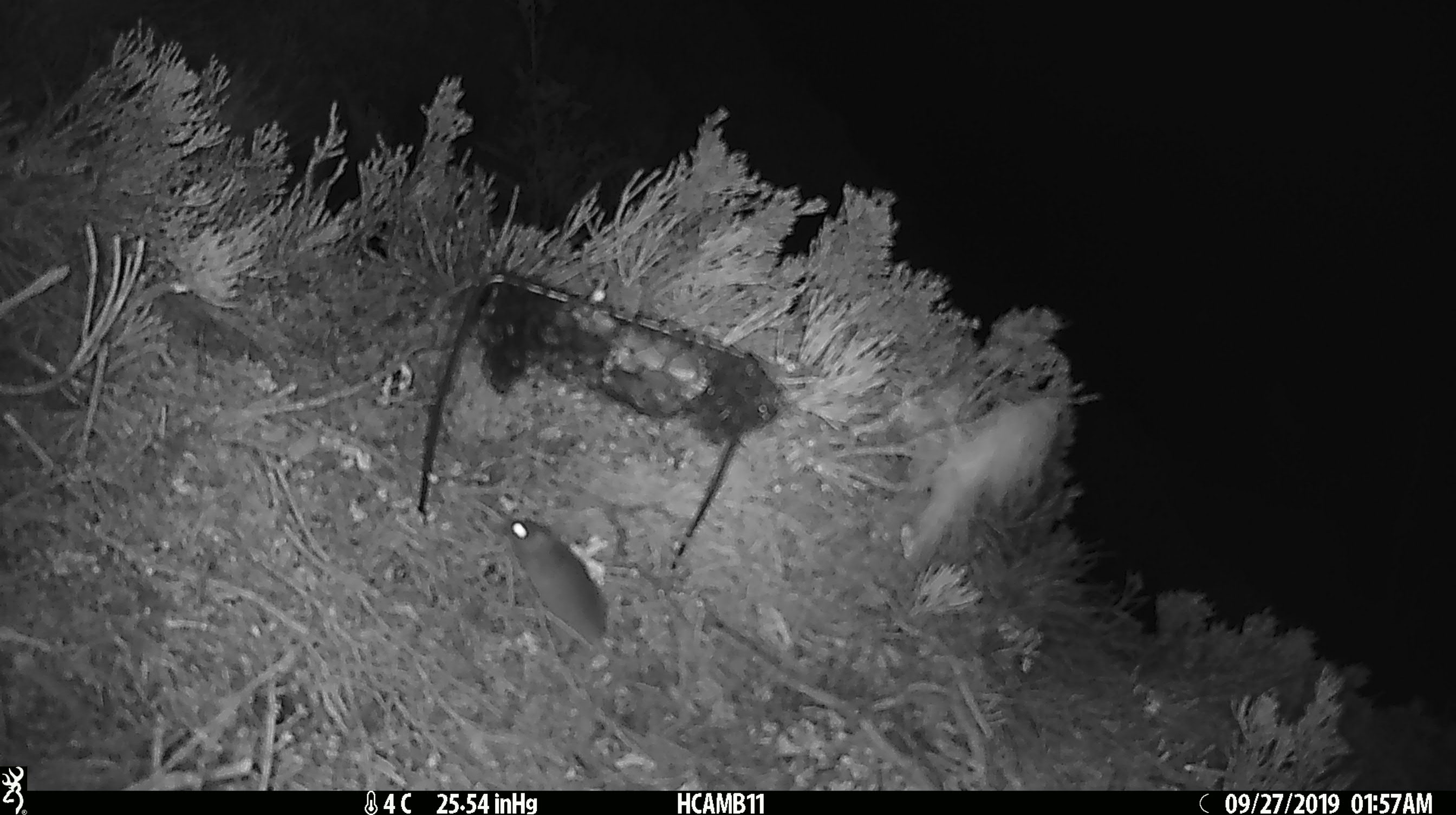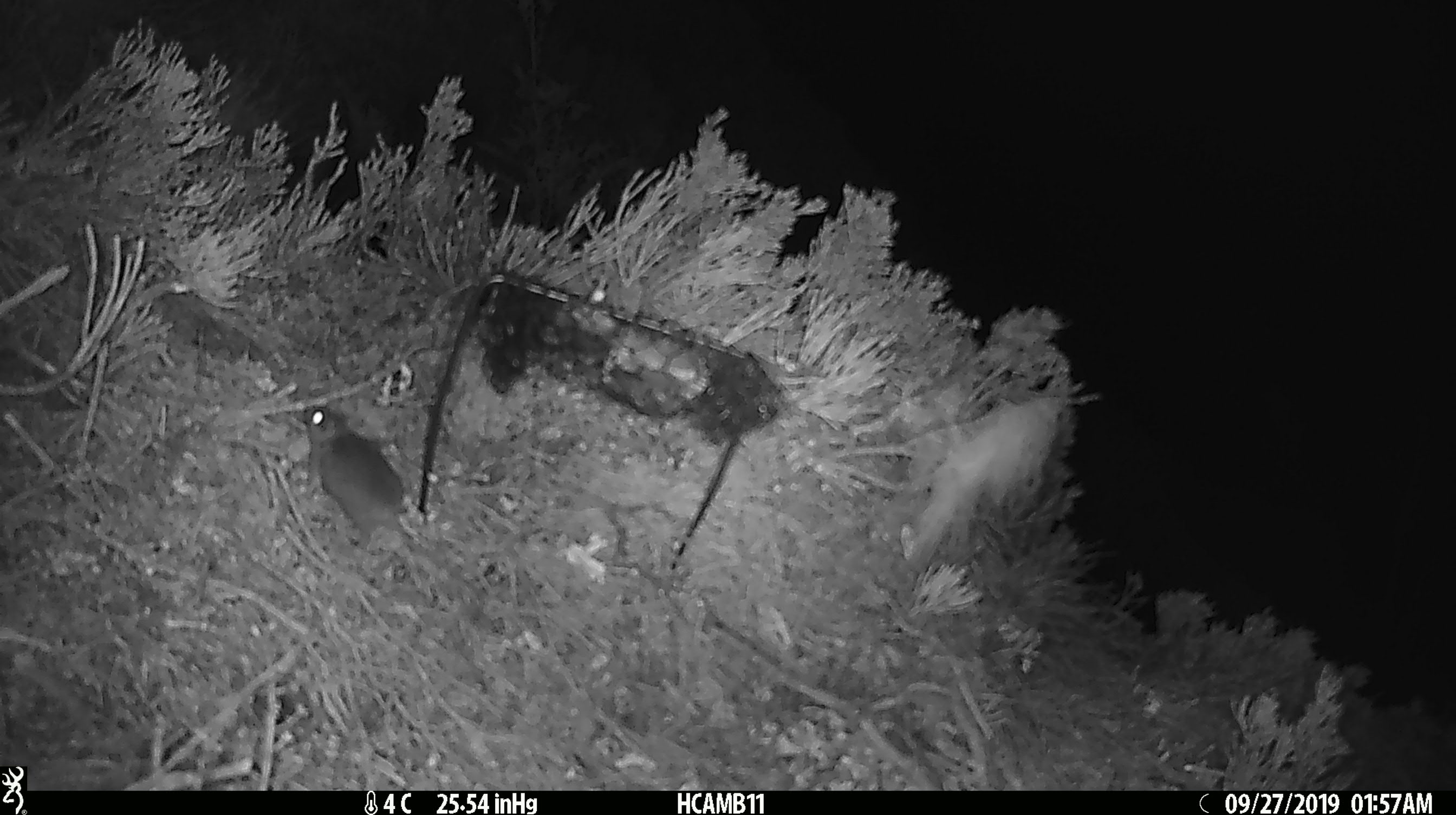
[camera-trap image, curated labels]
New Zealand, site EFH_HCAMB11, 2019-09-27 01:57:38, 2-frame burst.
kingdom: Animalia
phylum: Chordata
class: Mammalia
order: Rodentia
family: Muridae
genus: Mus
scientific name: Mus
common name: mouse